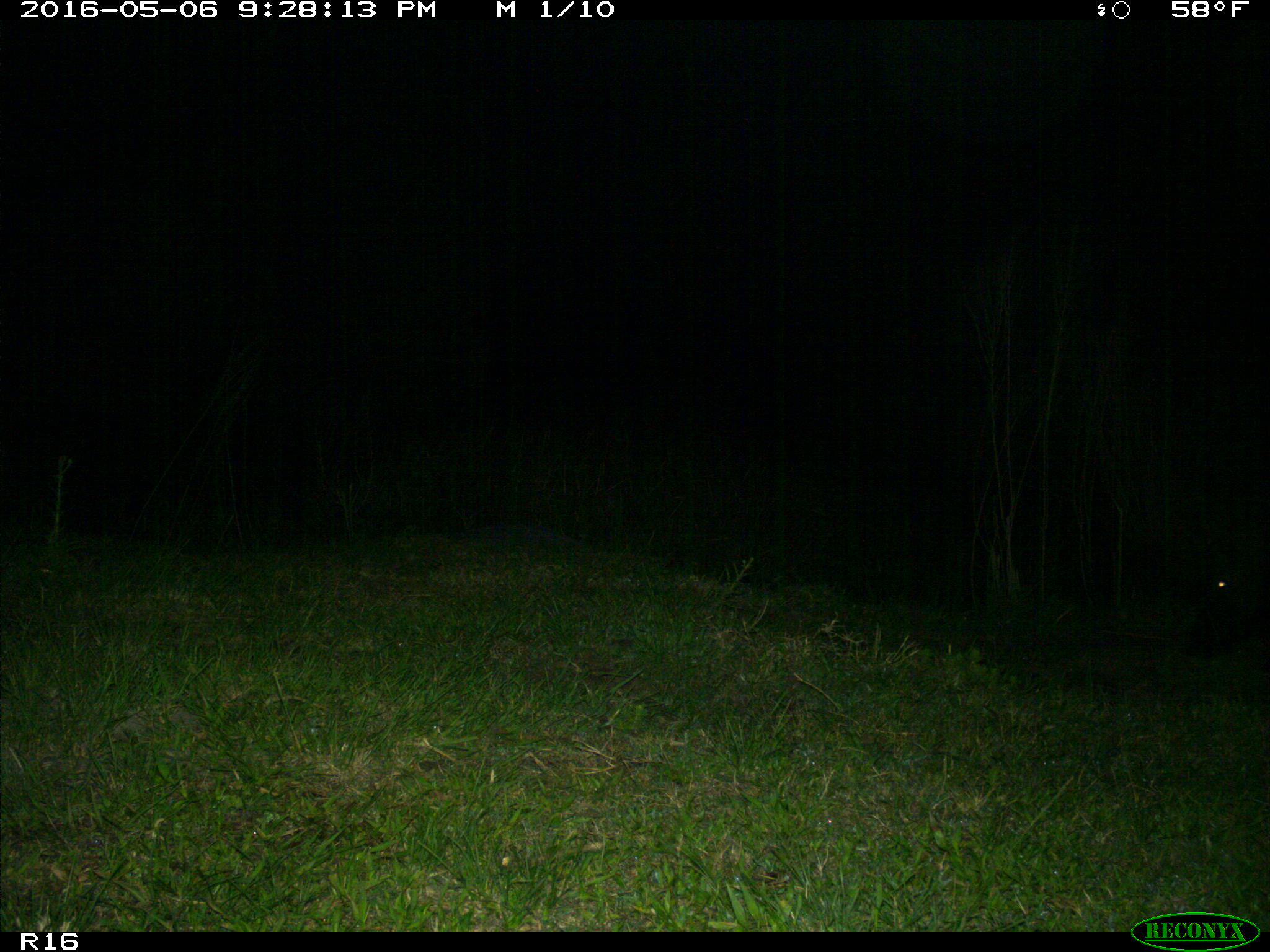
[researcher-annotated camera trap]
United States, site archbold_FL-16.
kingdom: Animalia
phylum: Chordata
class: Mammalia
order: Artiodactyla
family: Suidae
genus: Sus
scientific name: Sus scrofa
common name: wild boar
Sus scrofa (wild boar).